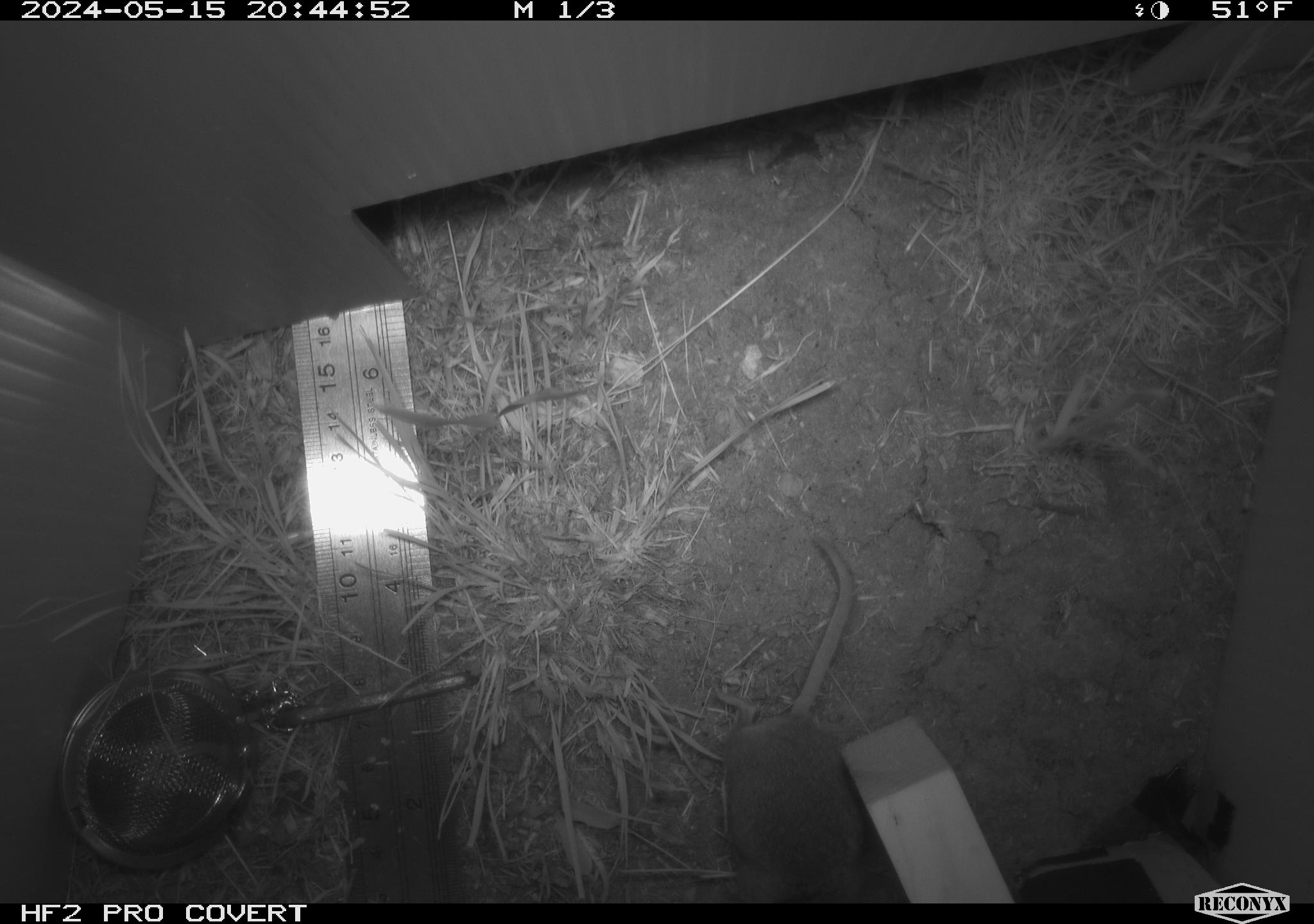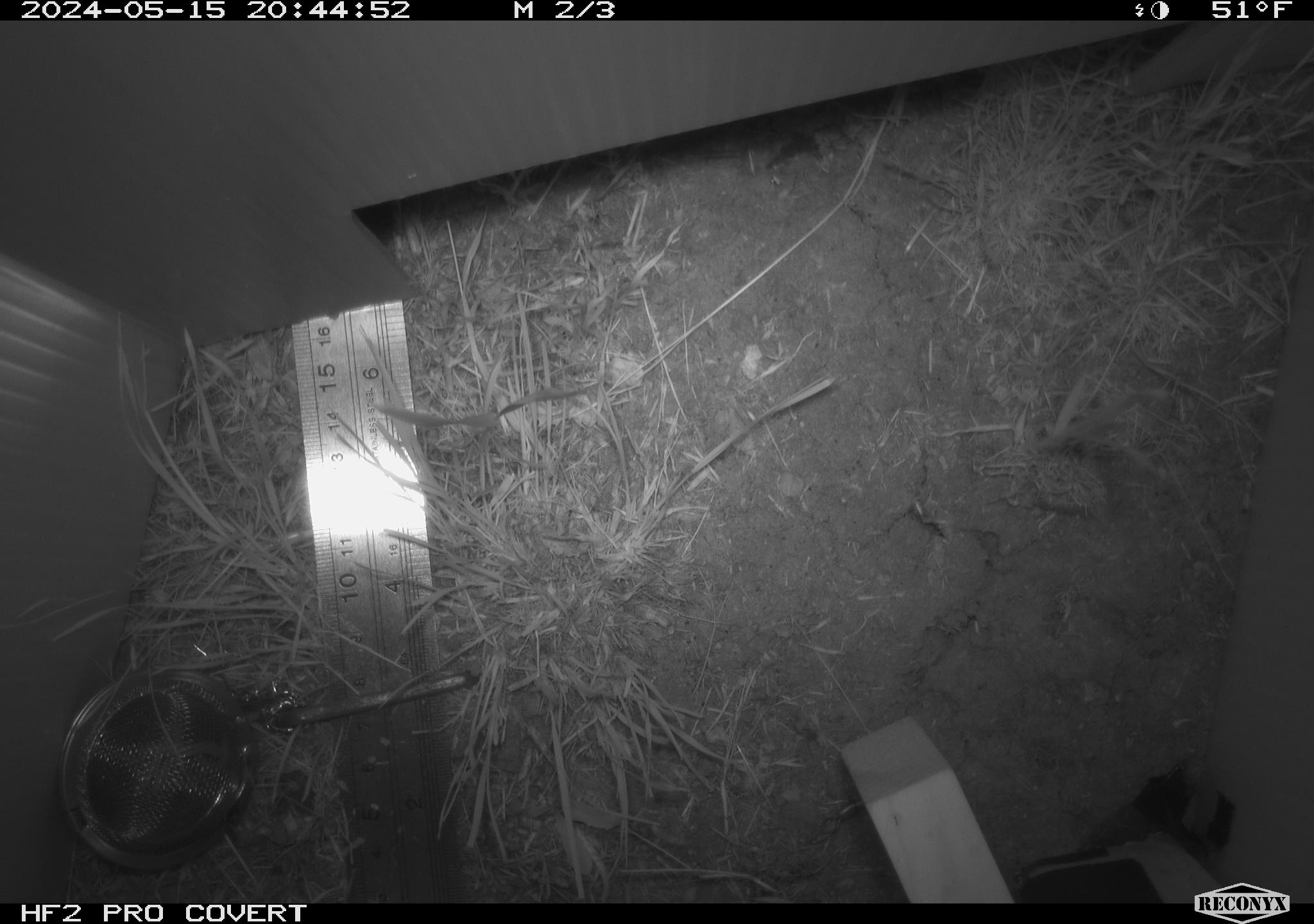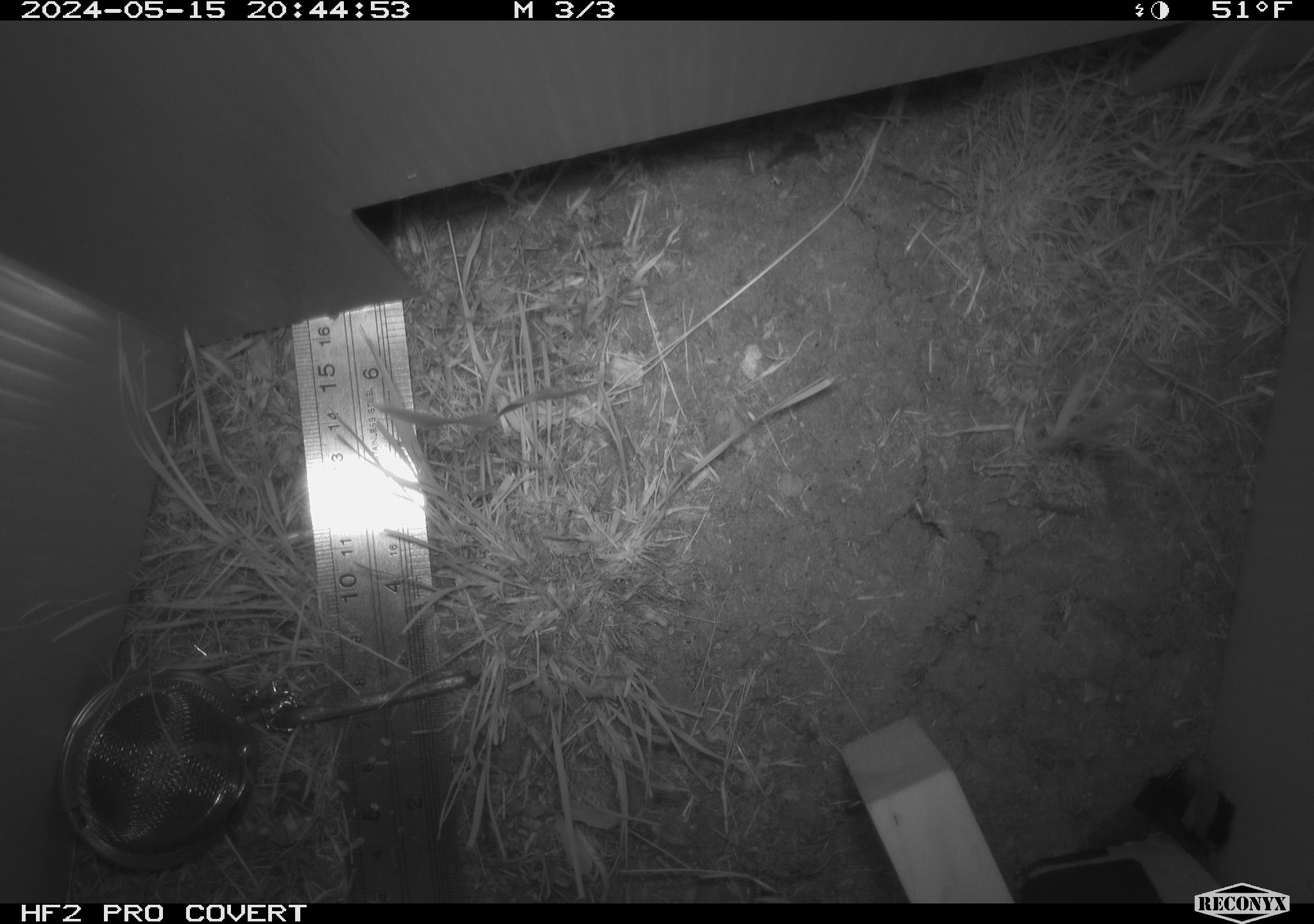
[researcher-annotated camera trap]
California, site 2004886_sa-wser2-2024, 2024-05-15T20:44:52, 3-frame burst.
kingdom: Animalia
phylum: Chordata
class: Mammalia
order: Rodentia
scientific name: Rodentia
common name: mouse species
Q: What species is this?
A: Mouse species (Rodentia).